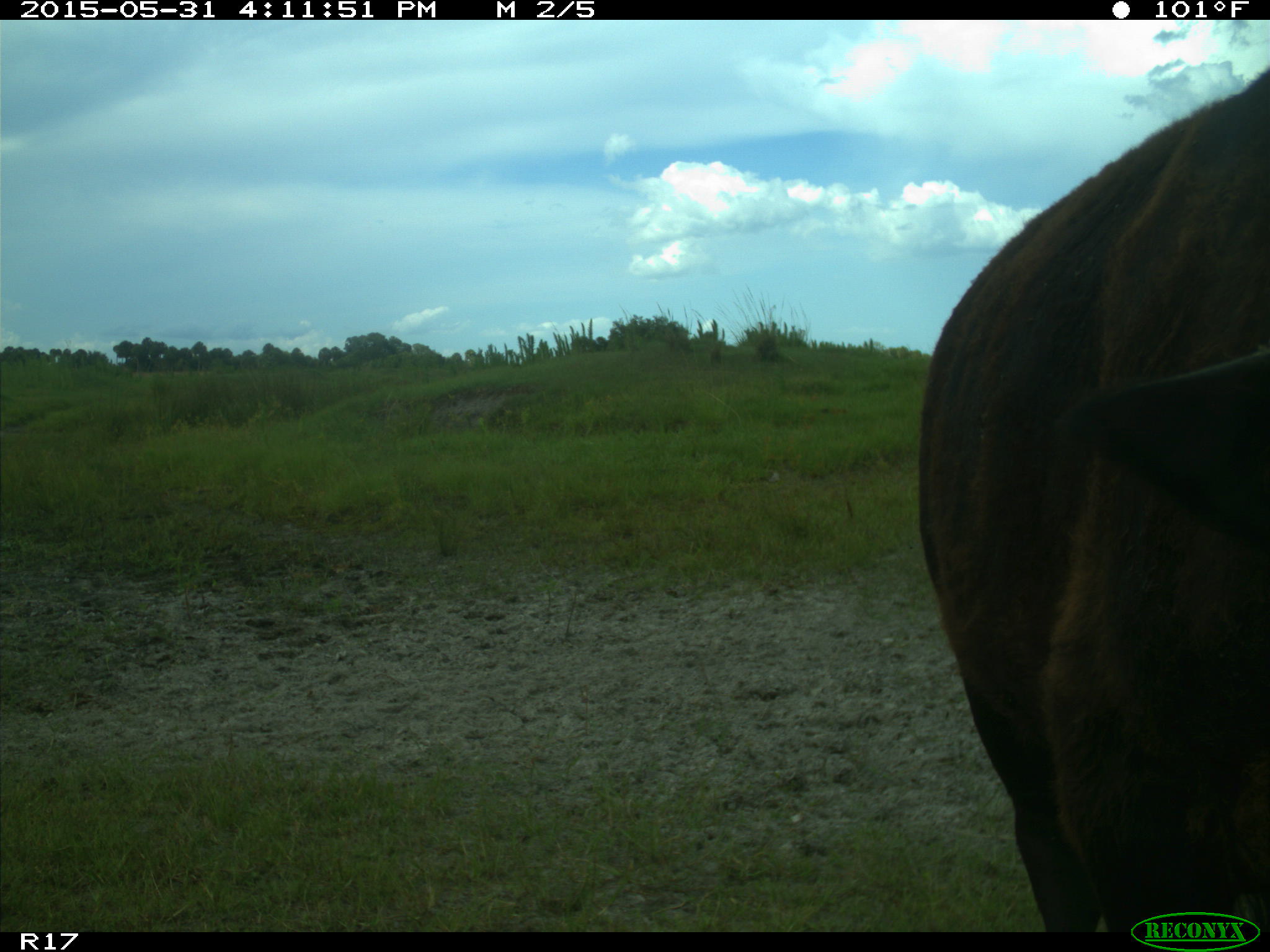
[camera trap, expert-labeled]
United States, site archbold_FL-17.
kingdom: Animalia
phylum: Chordata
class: Mammalia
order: Artiodactyla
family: Bovidae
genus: Bos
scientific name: Bos taurus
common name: domestic cow